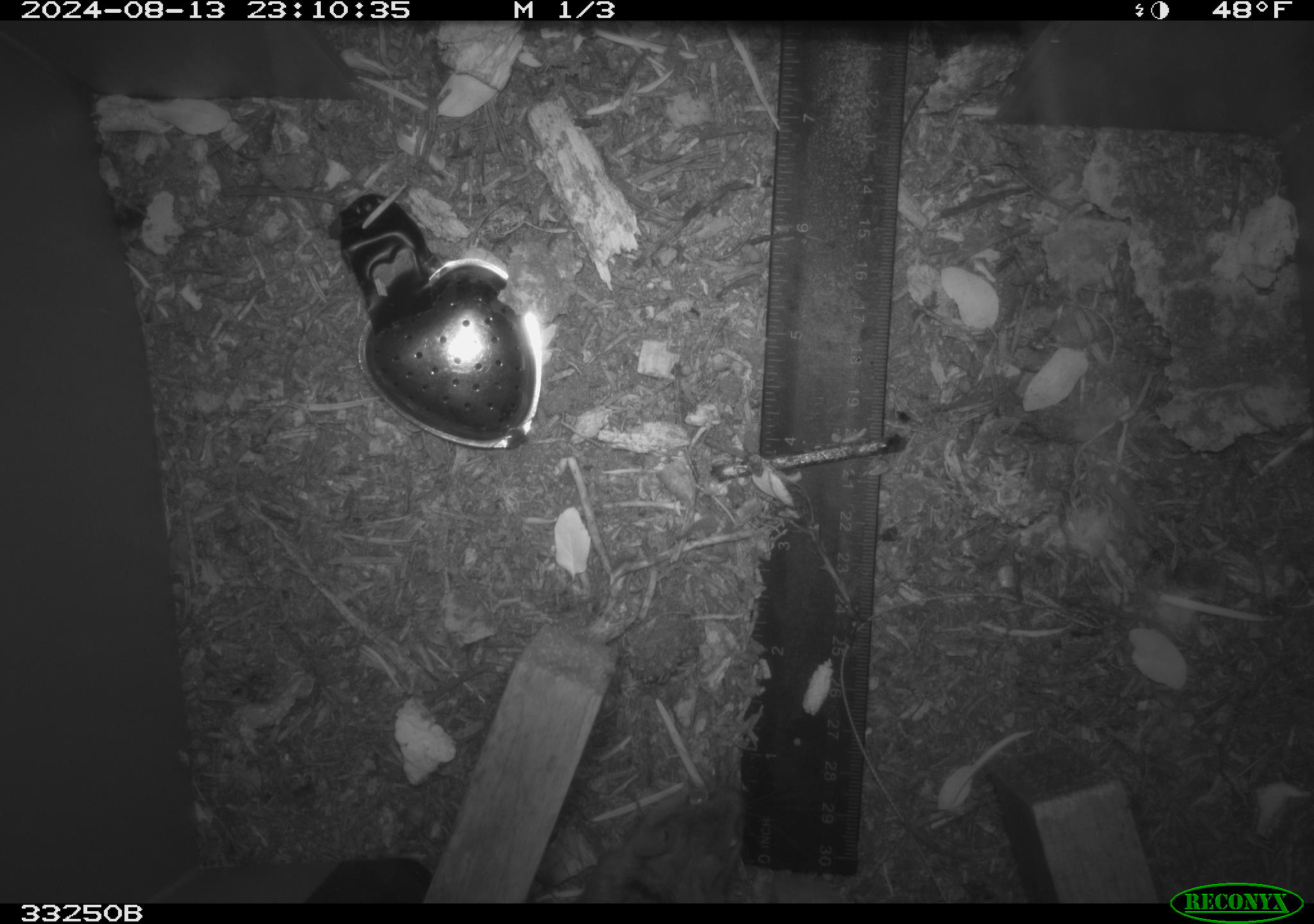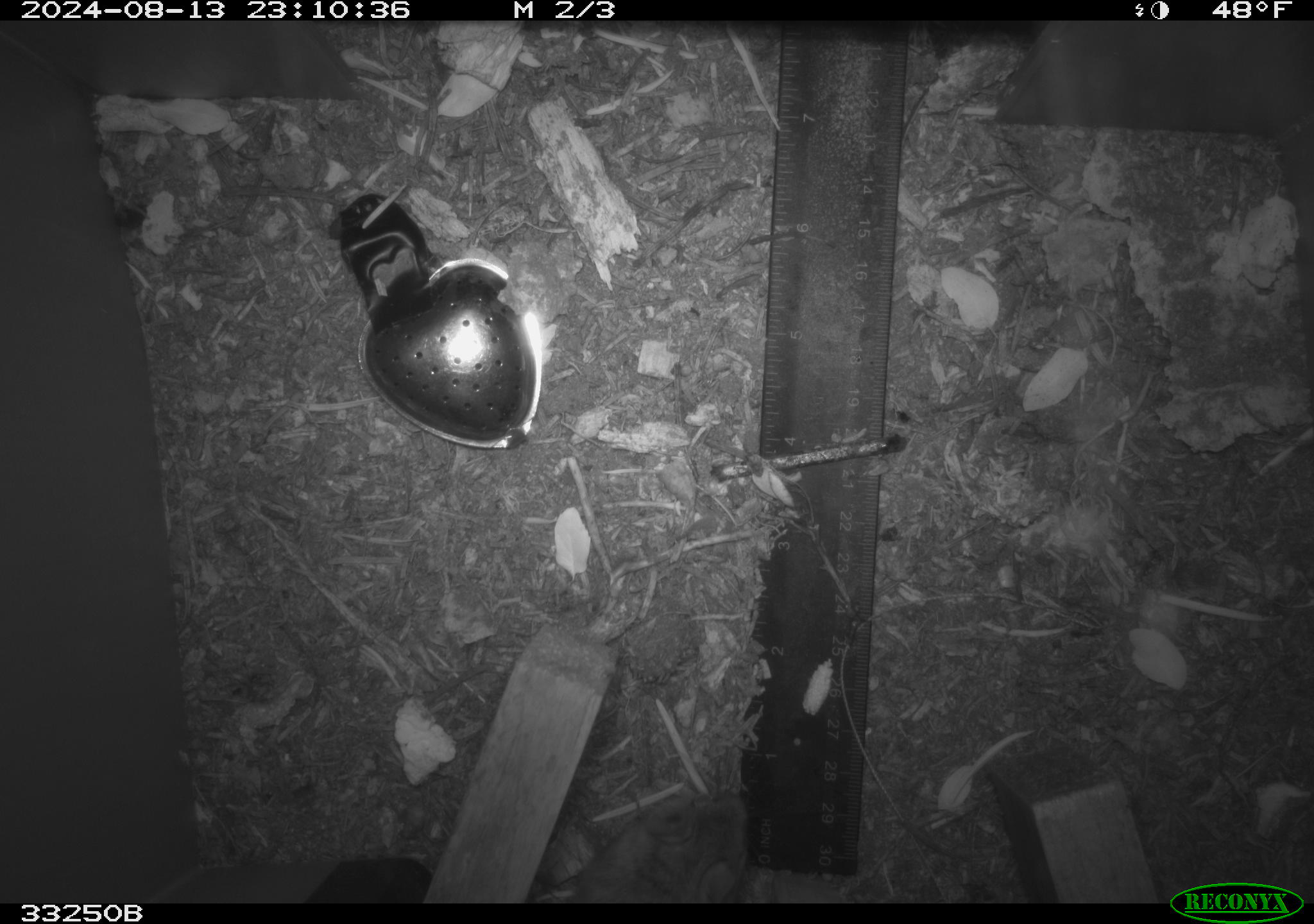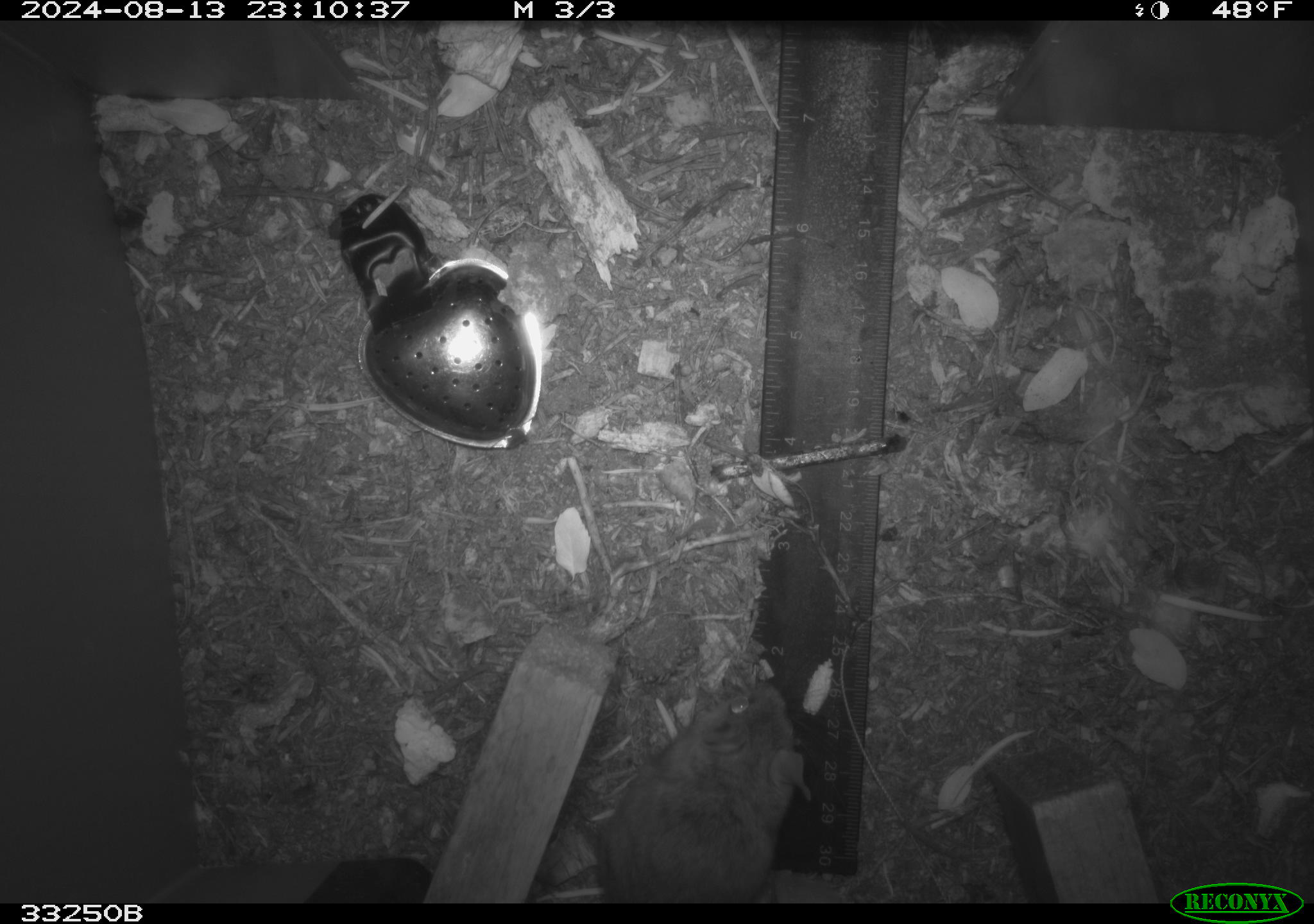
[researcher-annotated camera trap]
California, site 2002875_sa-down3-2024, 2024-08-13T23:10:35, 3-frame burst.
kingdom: Animalia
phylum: Chordata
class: Mammalia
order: Rodentia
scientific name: Rodentia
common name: rodent